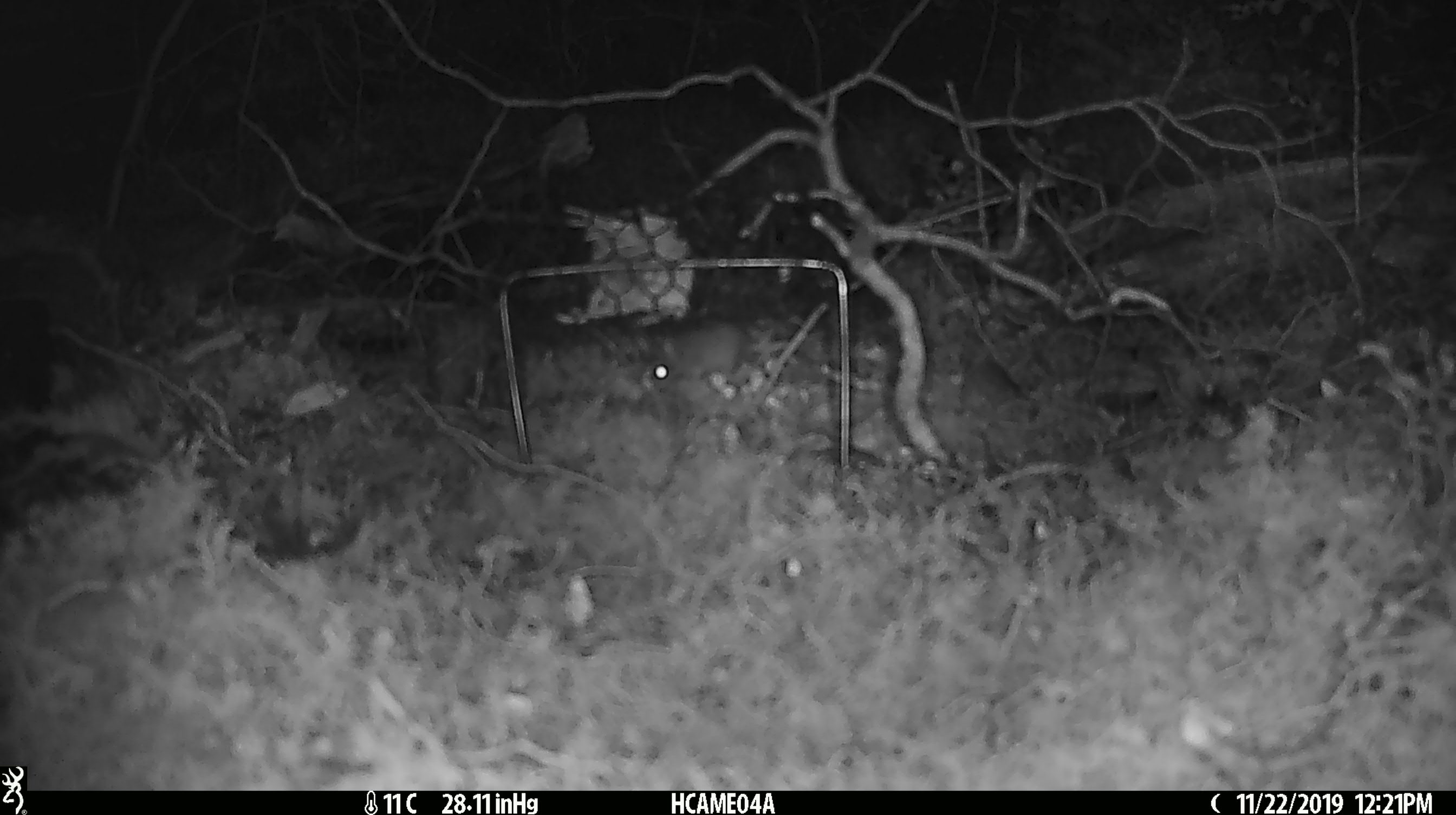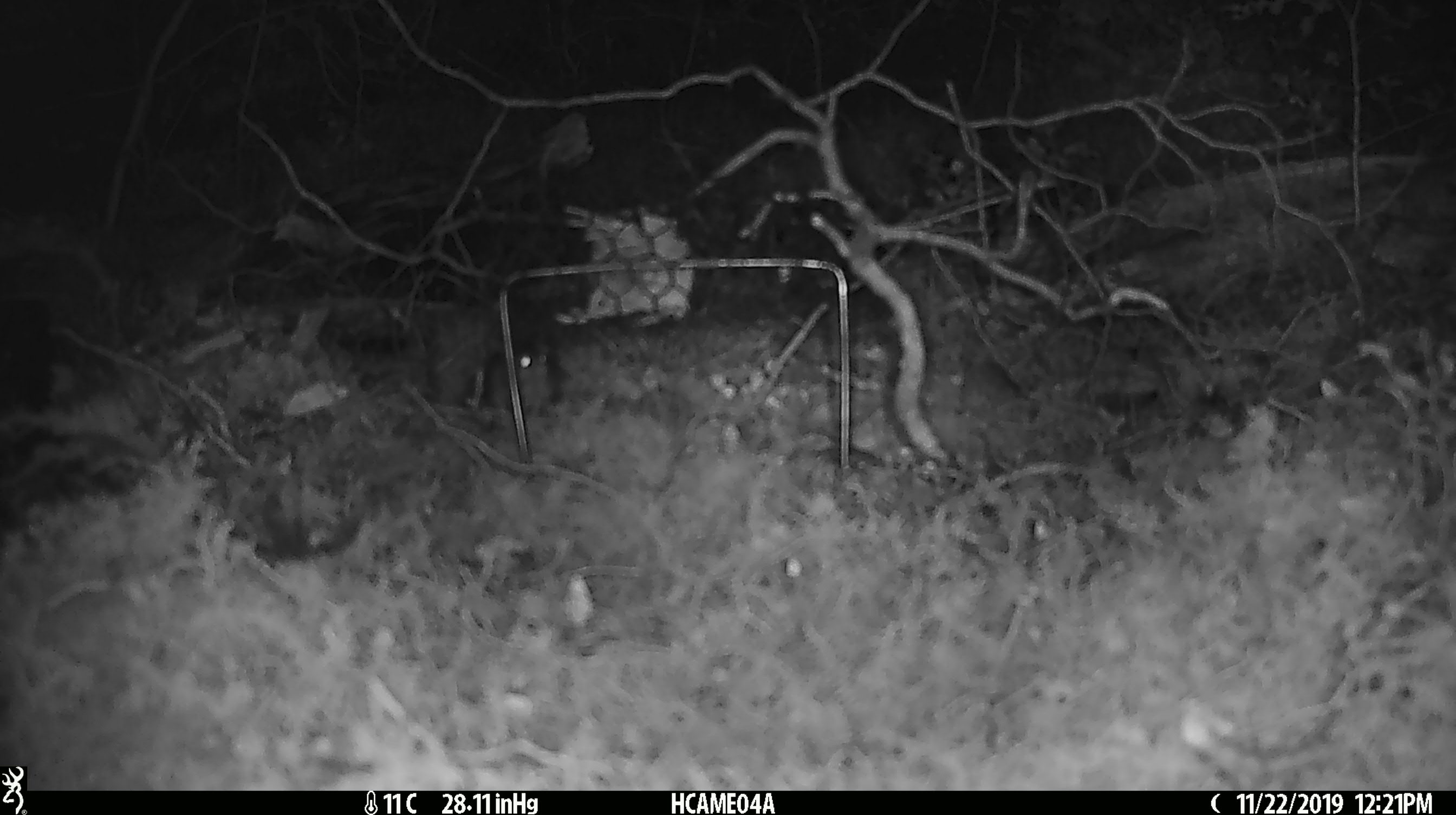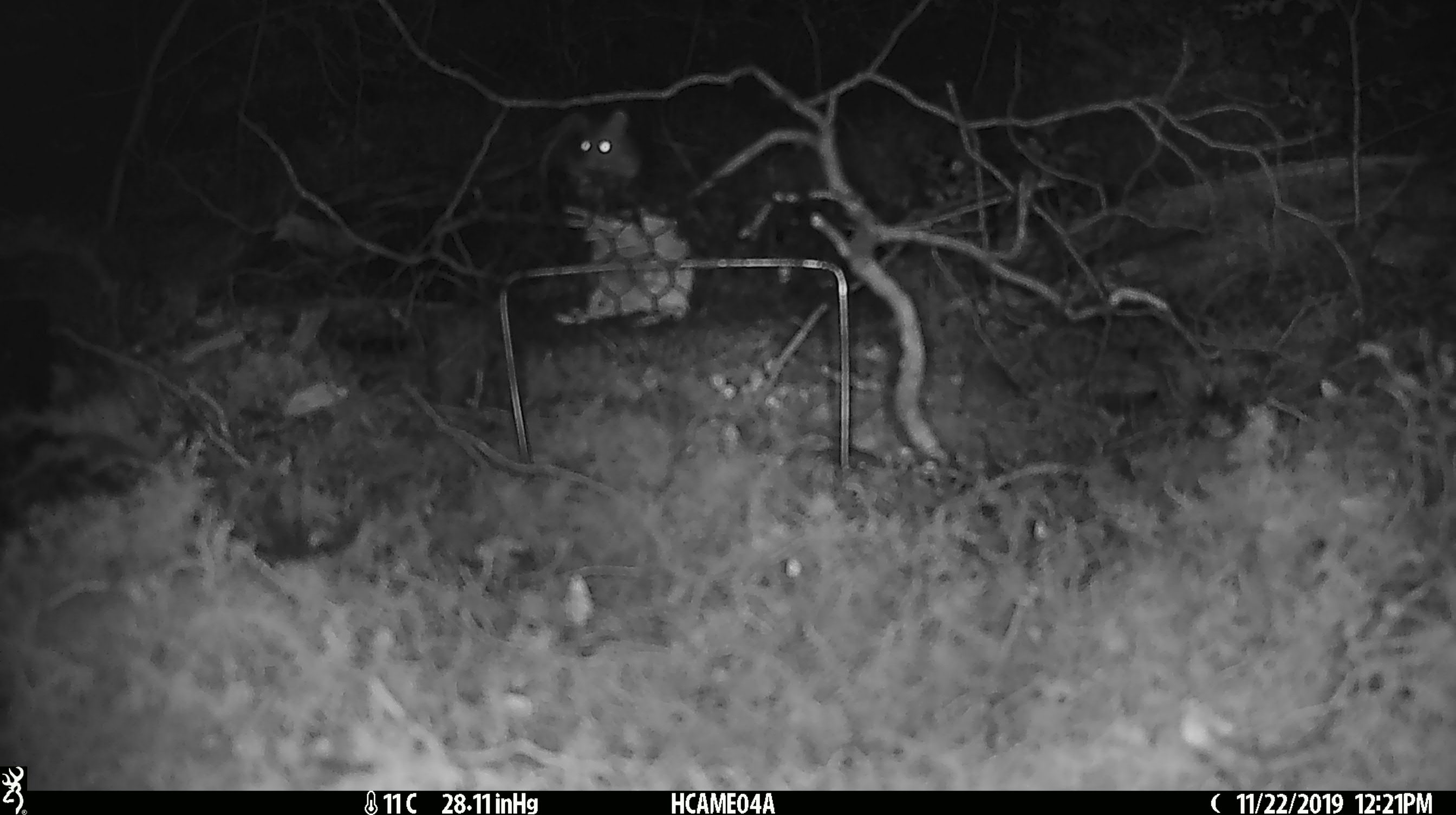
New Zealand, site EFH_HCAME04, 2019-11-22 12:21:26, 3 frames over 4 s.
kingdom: Animalia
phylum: Chordata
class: Mammalia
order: Rodentia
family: Muridae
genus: Mus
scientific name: Mus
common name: mouse